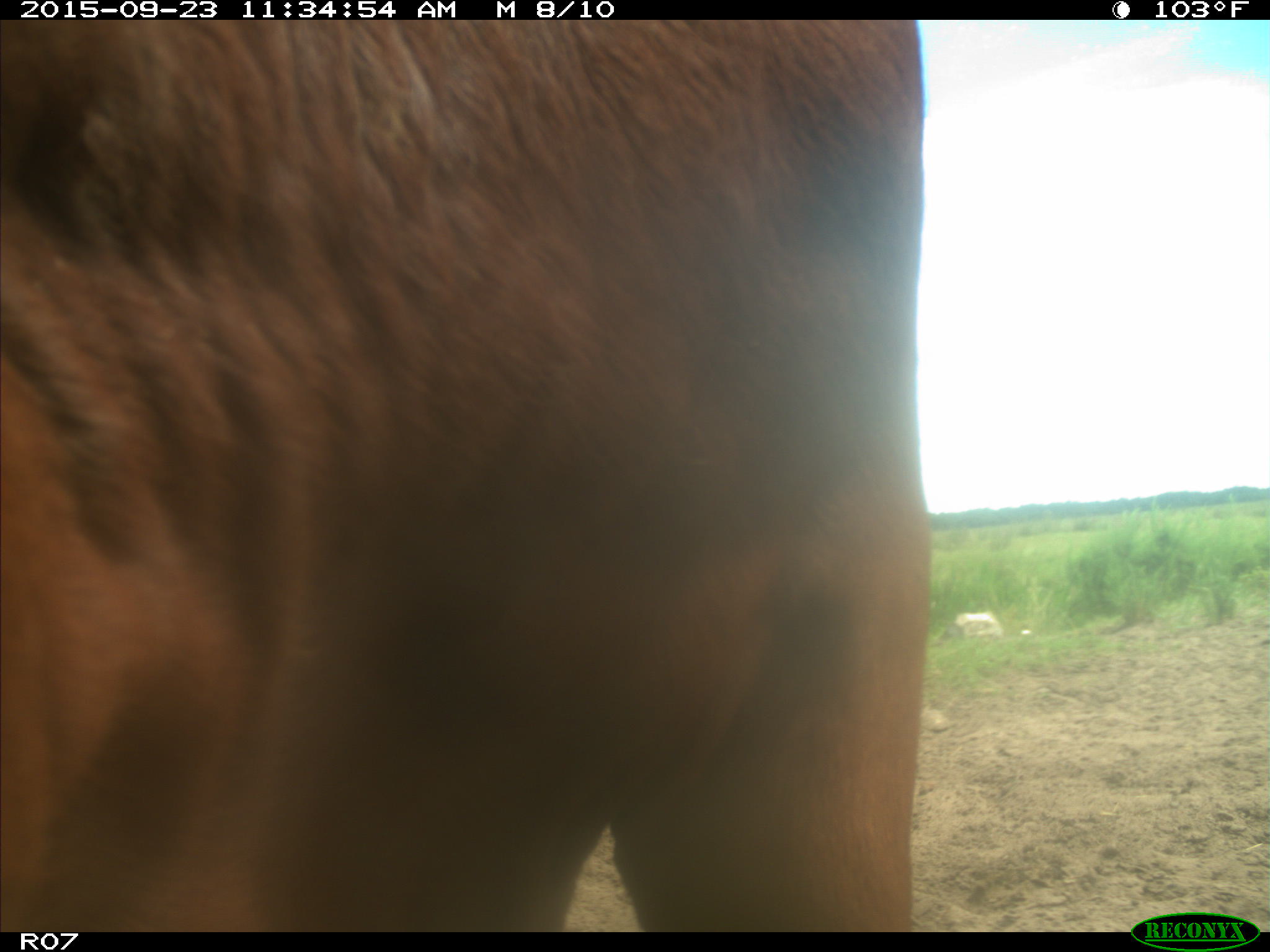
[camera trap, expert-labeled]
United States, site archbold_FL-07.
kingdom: Animalia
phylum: Chordata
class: Mammalia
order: Artiodactyla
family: Bovidae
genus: Bos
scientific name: Bos taurus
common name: domestic cow